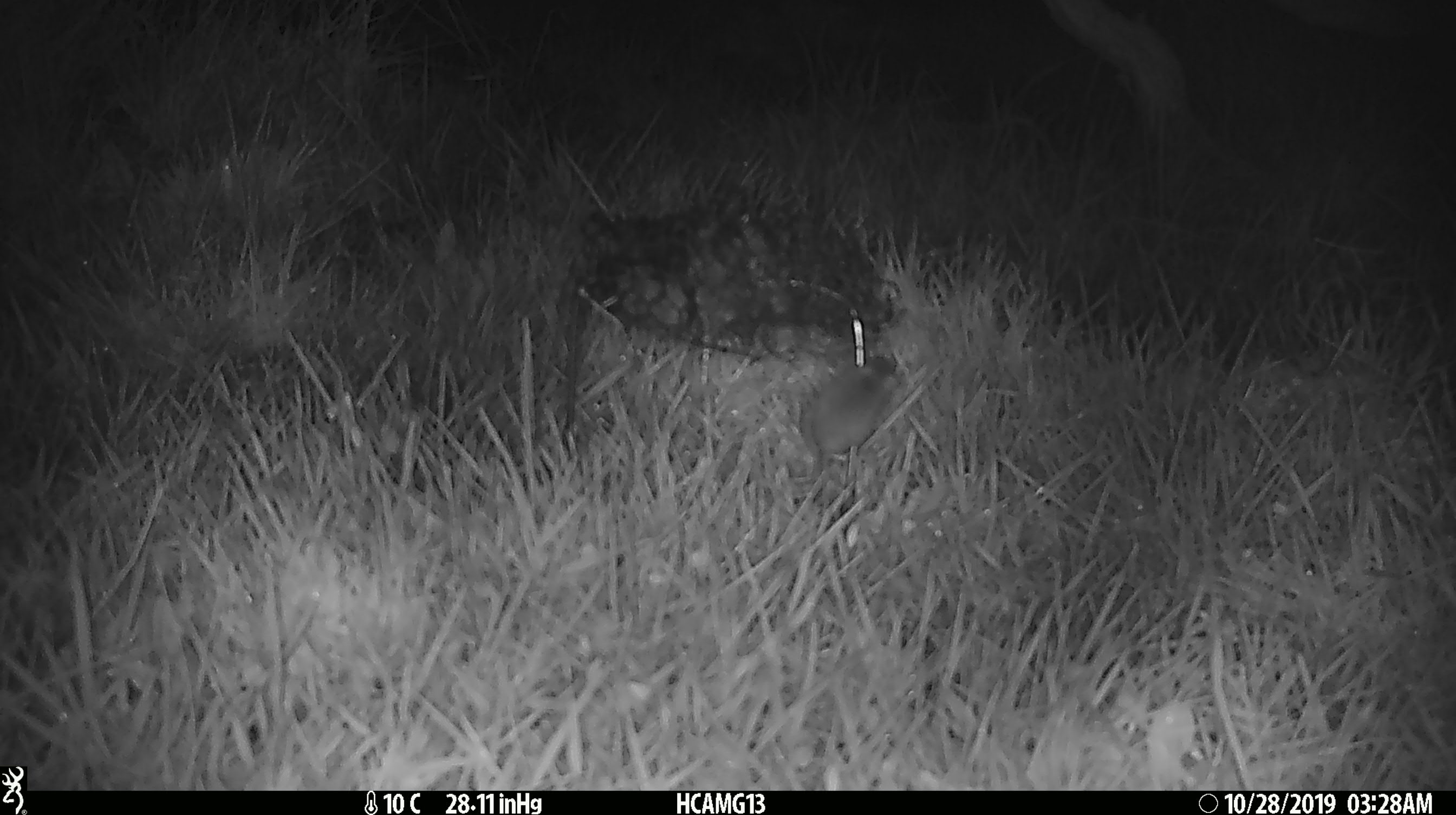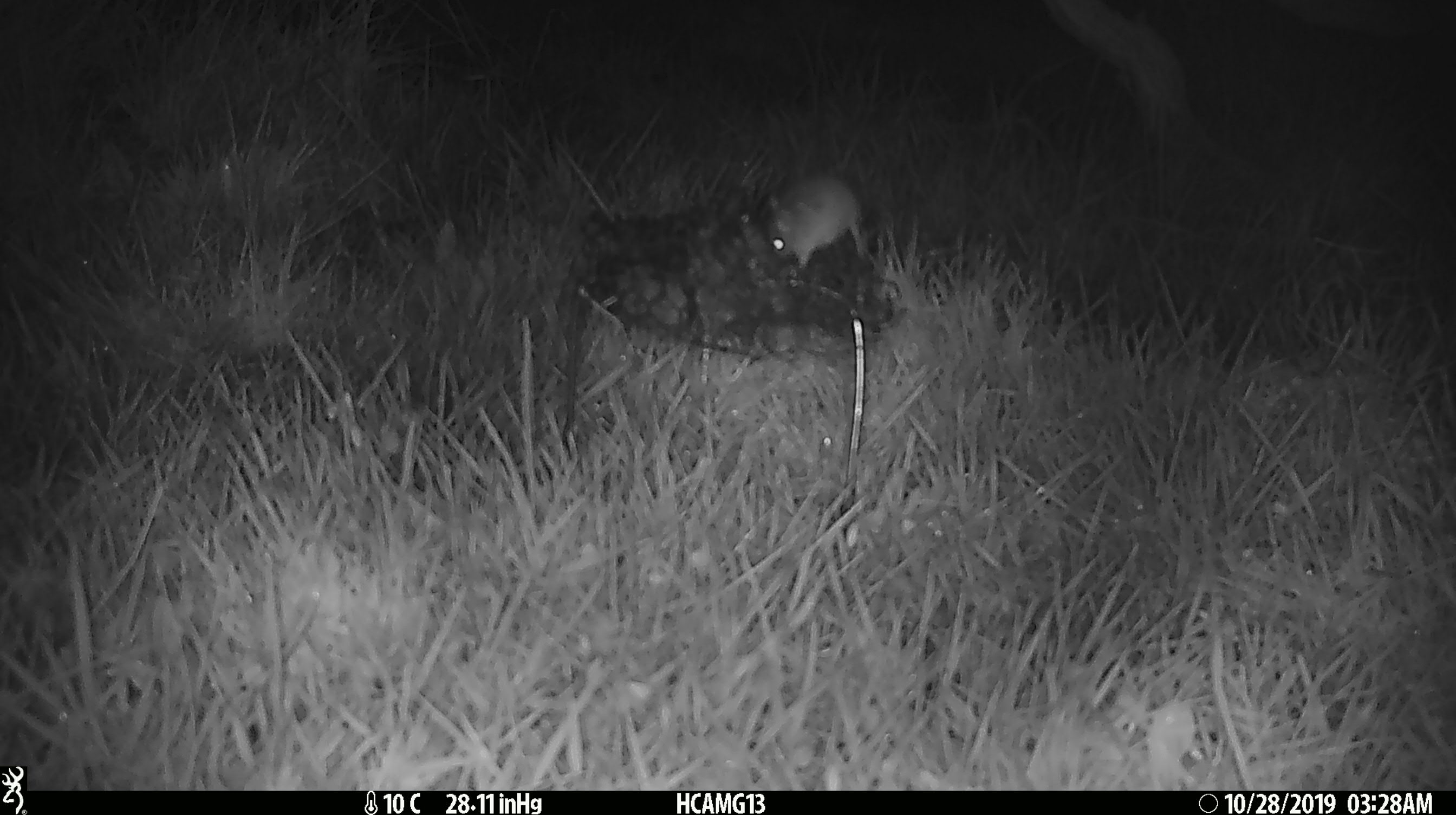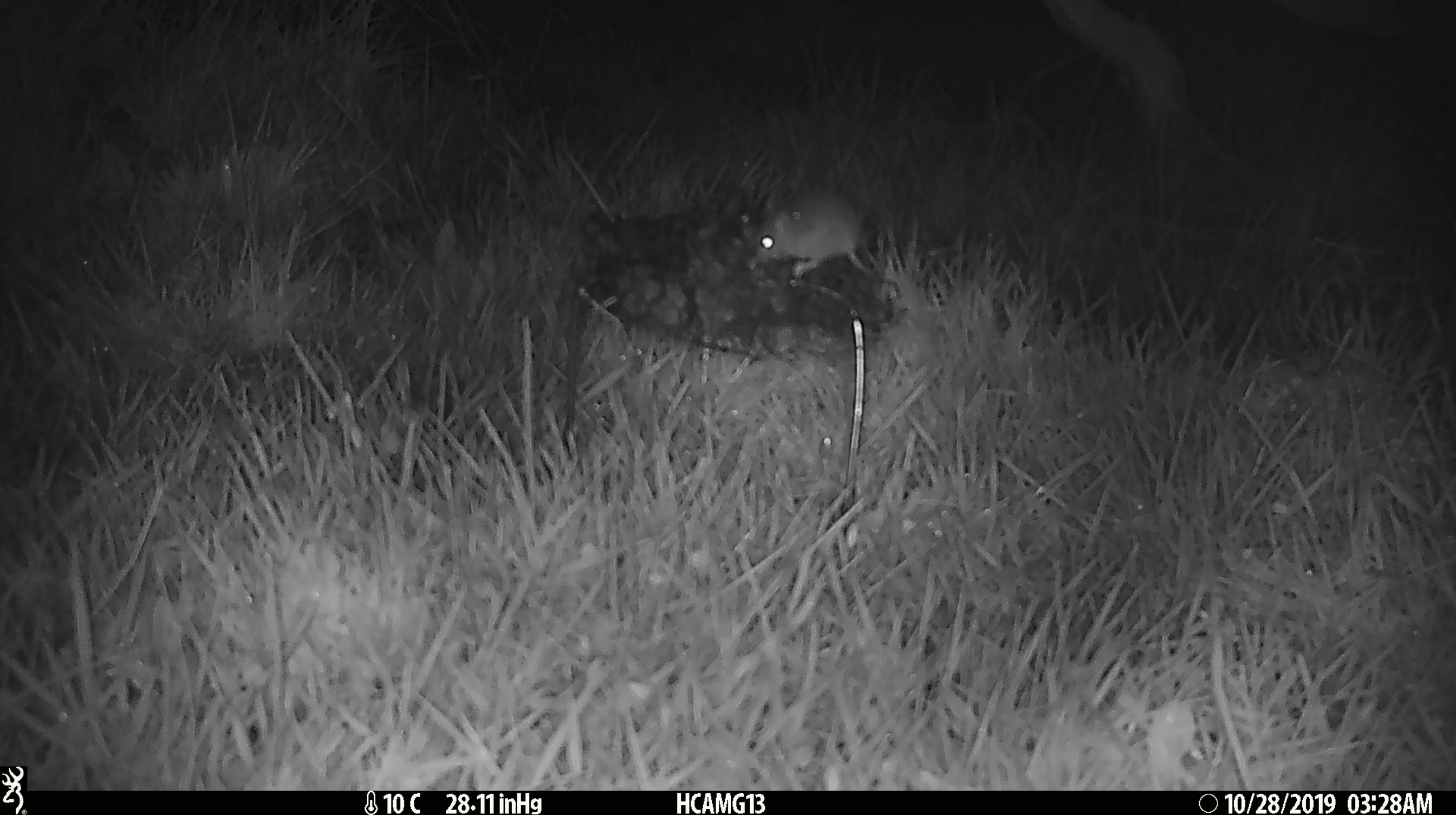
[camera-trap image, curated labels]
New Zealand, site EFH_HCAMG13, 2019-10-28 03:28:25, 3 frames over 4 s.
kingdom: Animalia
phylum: Chordata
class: Mammalia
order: Rodentia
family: Muridae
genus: Mus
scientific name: Mus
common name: mouse